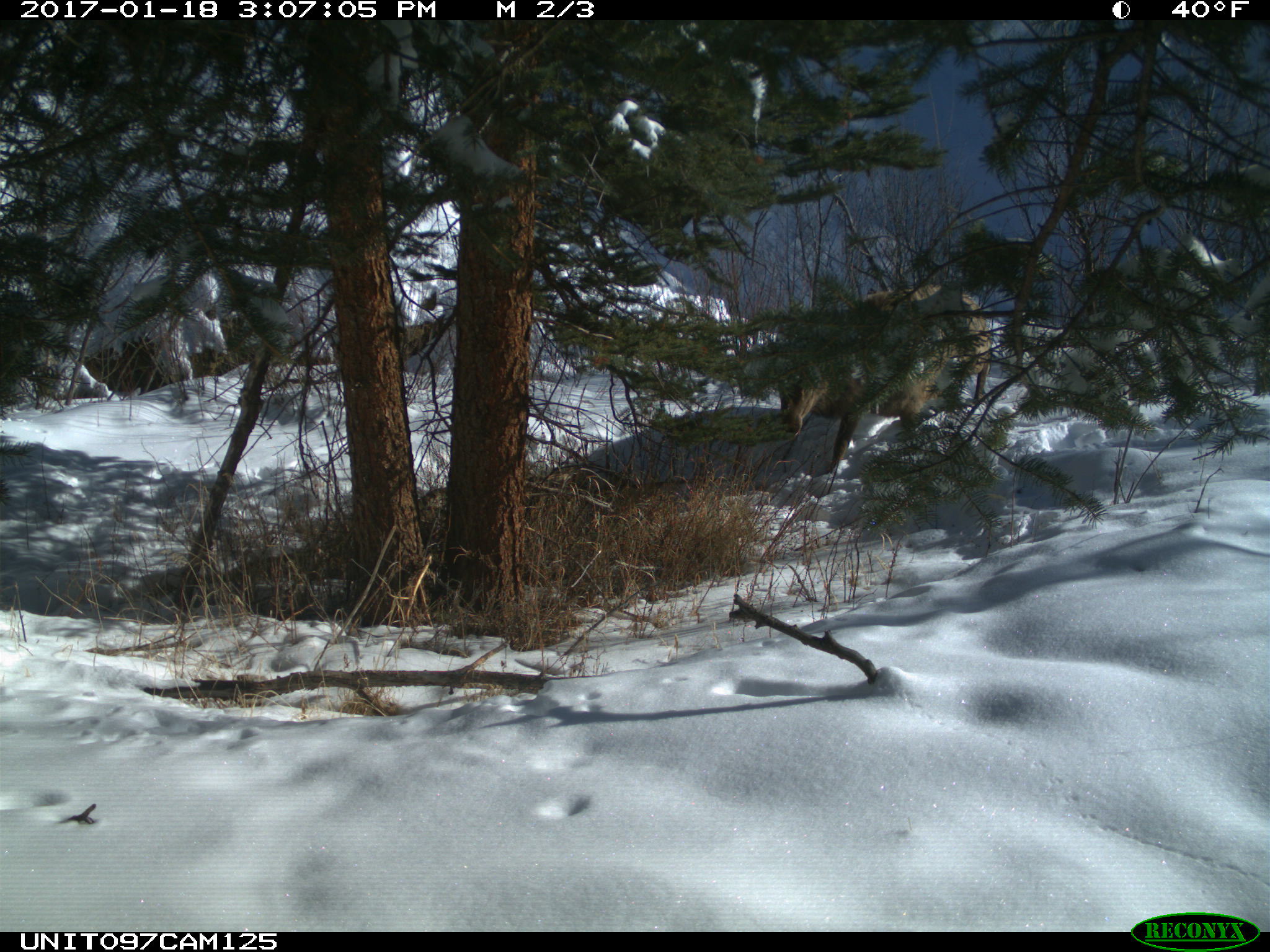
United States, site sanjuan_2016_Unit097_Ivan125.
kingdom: Animalia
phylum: Chordata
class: Mammalia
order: Artiodactyla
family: Cervidae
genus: Cervus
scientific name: Cervus elaphus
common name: red deer